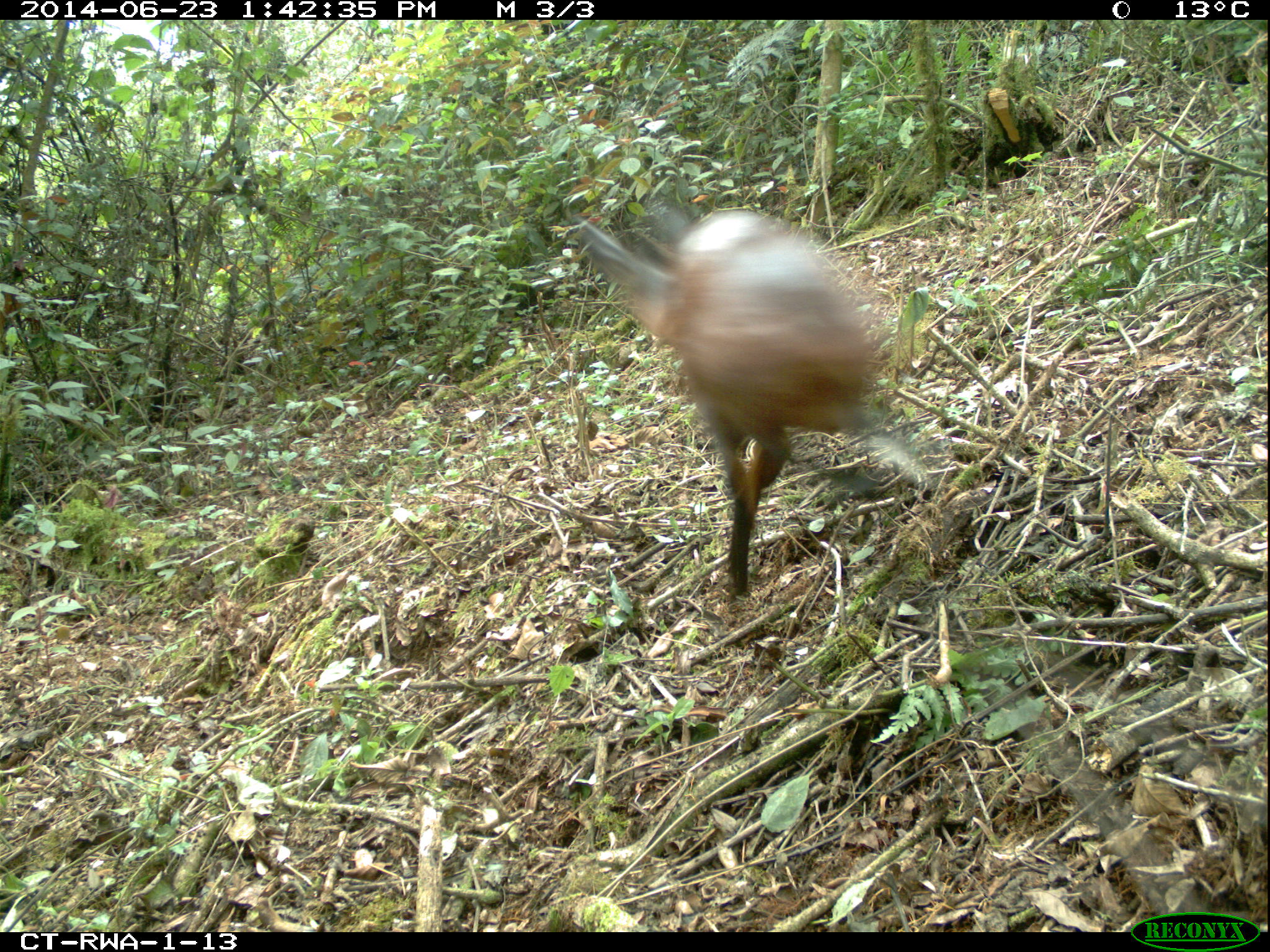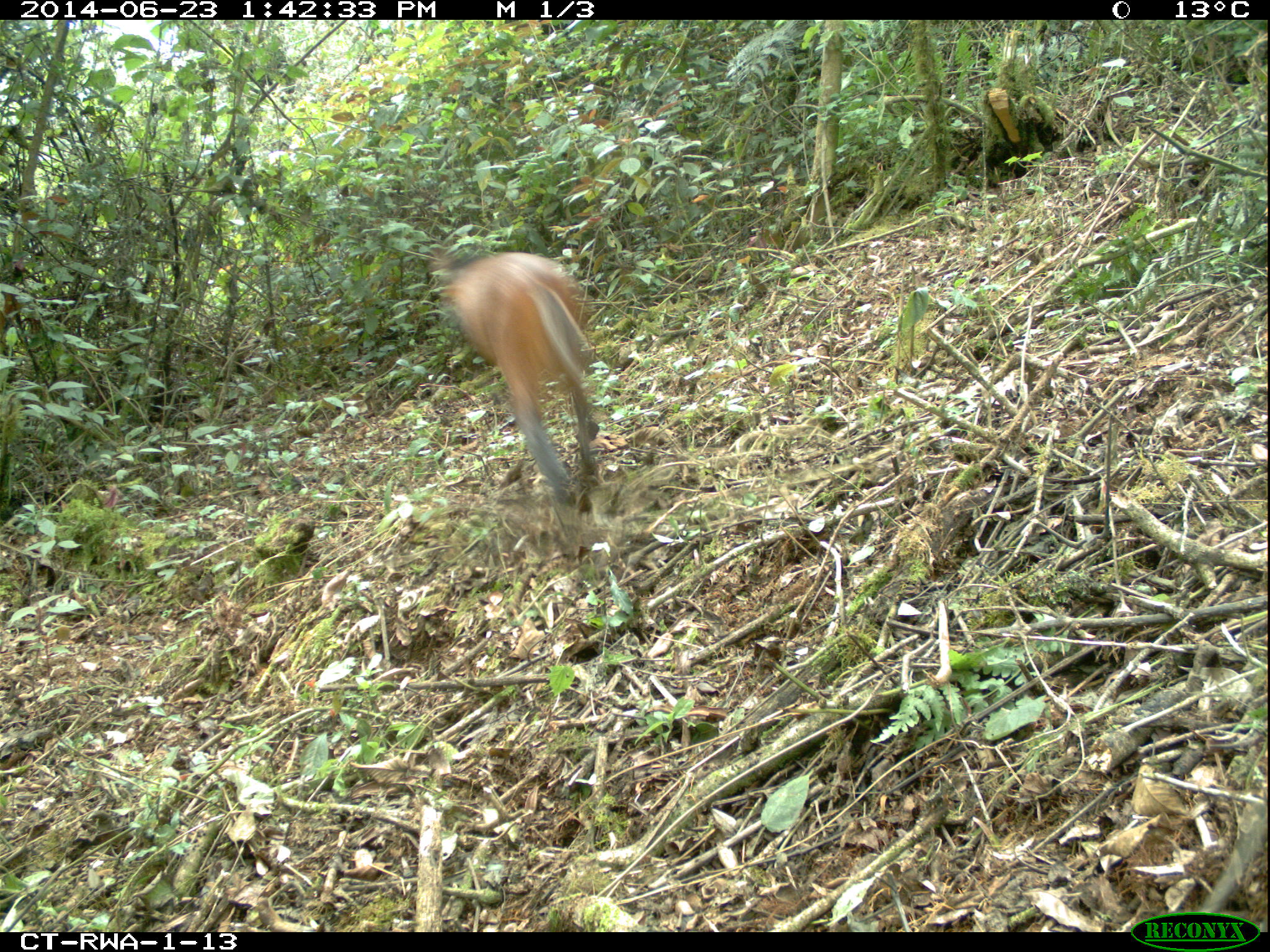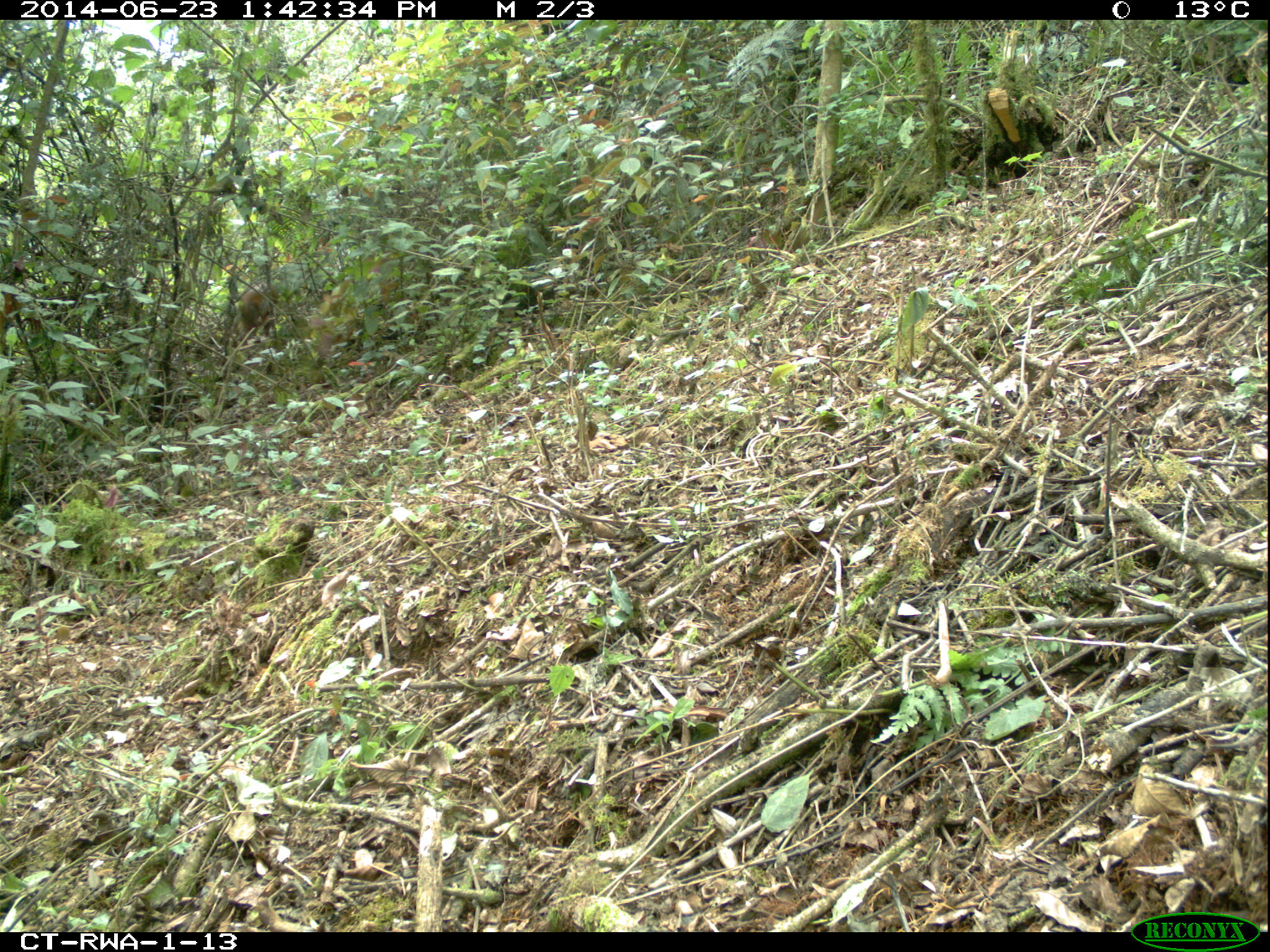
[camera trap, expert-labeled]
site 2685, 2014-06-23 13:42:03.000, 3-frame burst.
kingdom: Animalia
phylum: Chordata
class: Mammalia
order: Artiodactyla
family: Bovidae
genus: Cephalophus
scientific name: Cephalophus nigrifrons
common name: black-fronted duiker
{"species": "Cephalophus nigrifrons (black-fronted duiker)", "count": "1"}